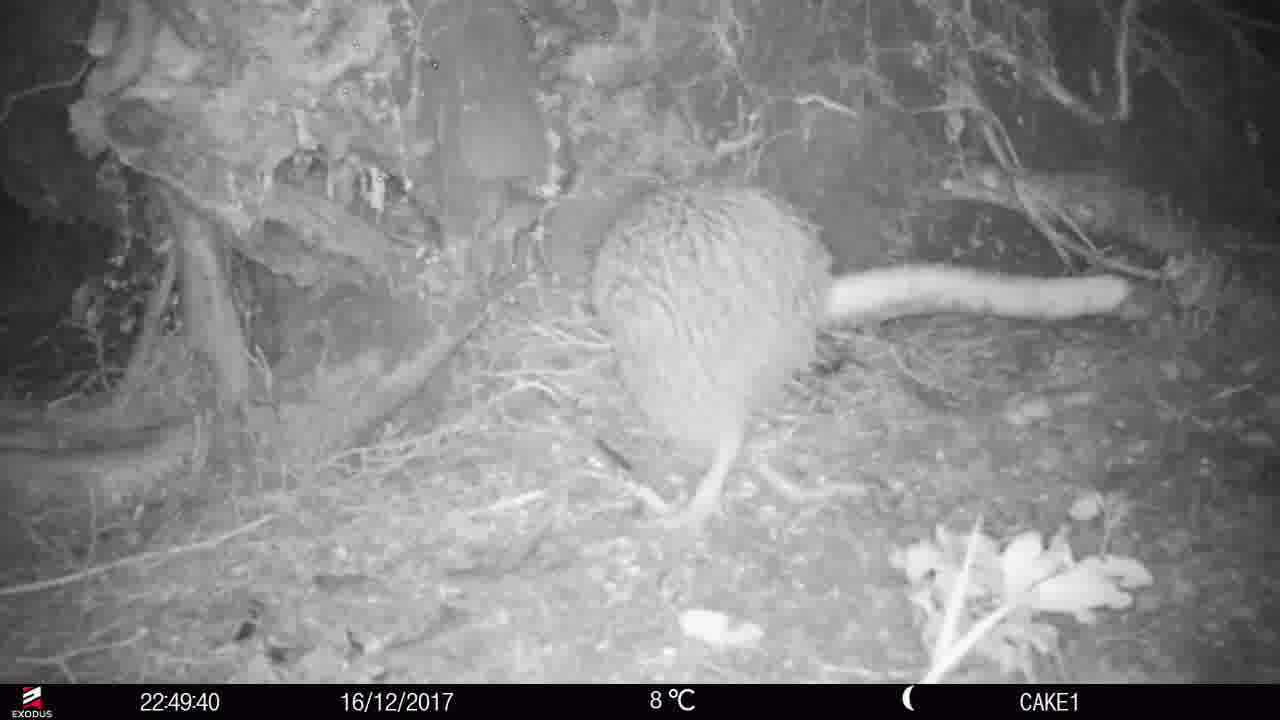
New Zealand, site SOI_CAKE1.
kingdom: Animalia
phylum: Chordata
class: Aves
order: Apterygiformes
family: Apterygidae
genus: Apteryx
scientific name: Apteryx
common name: kiwi